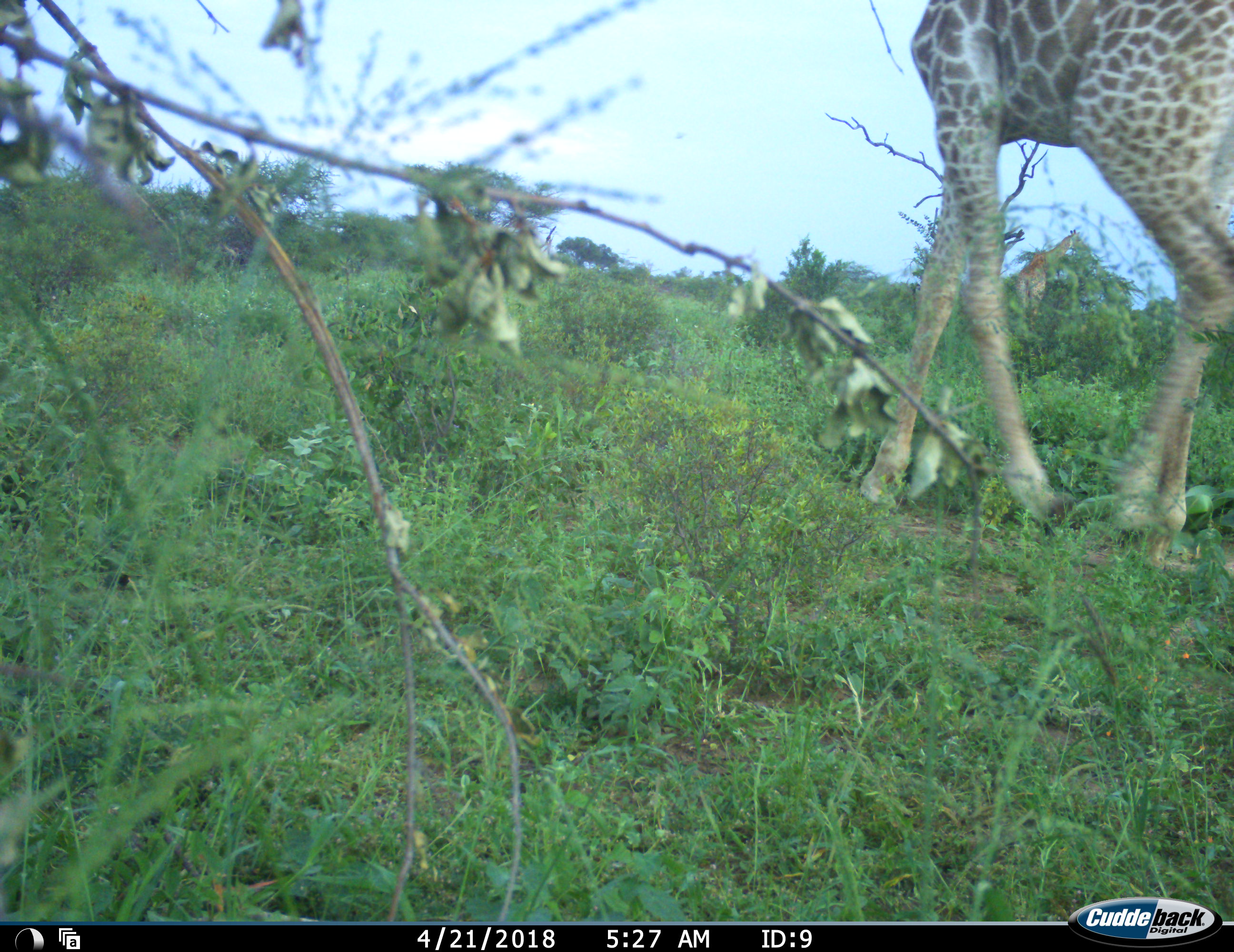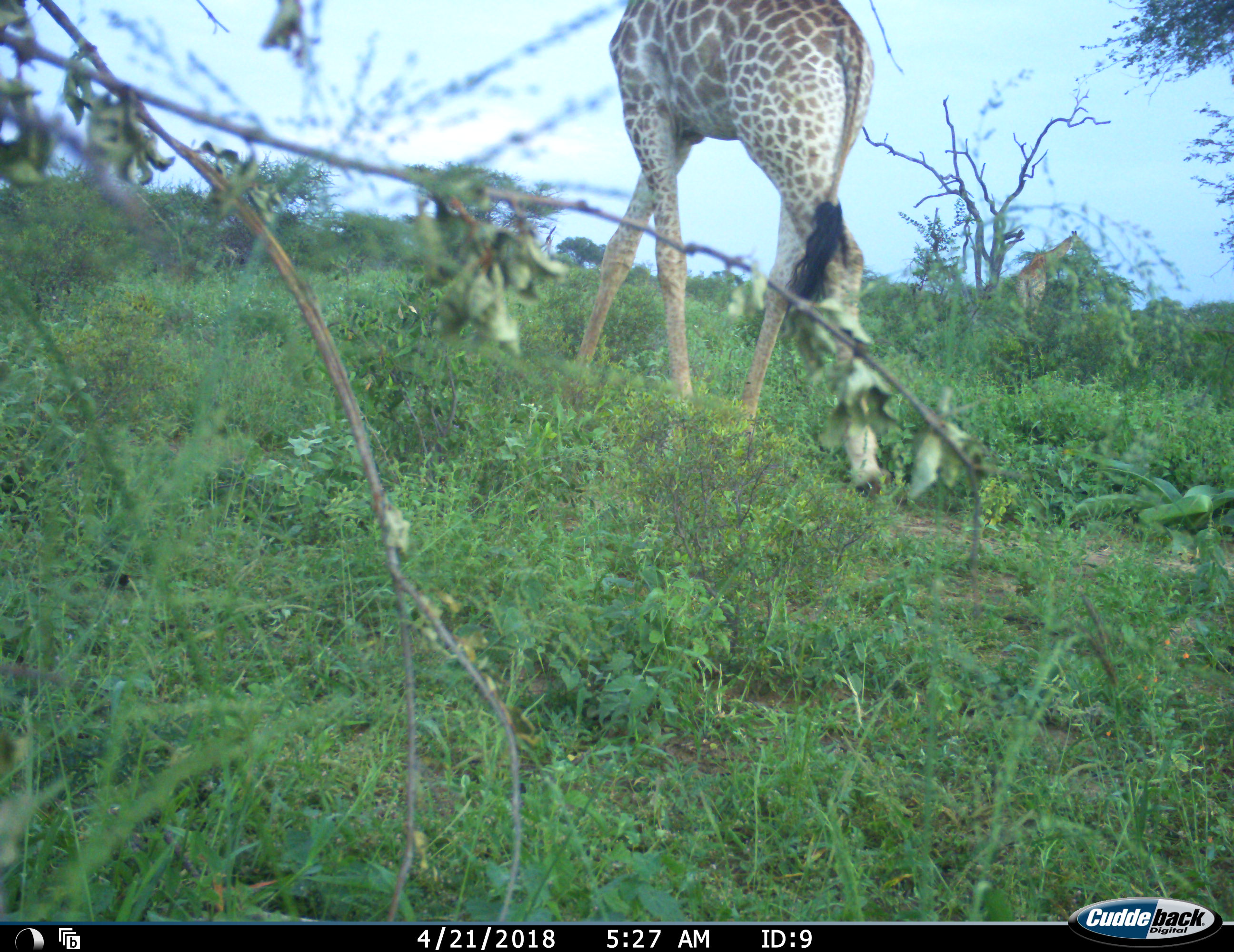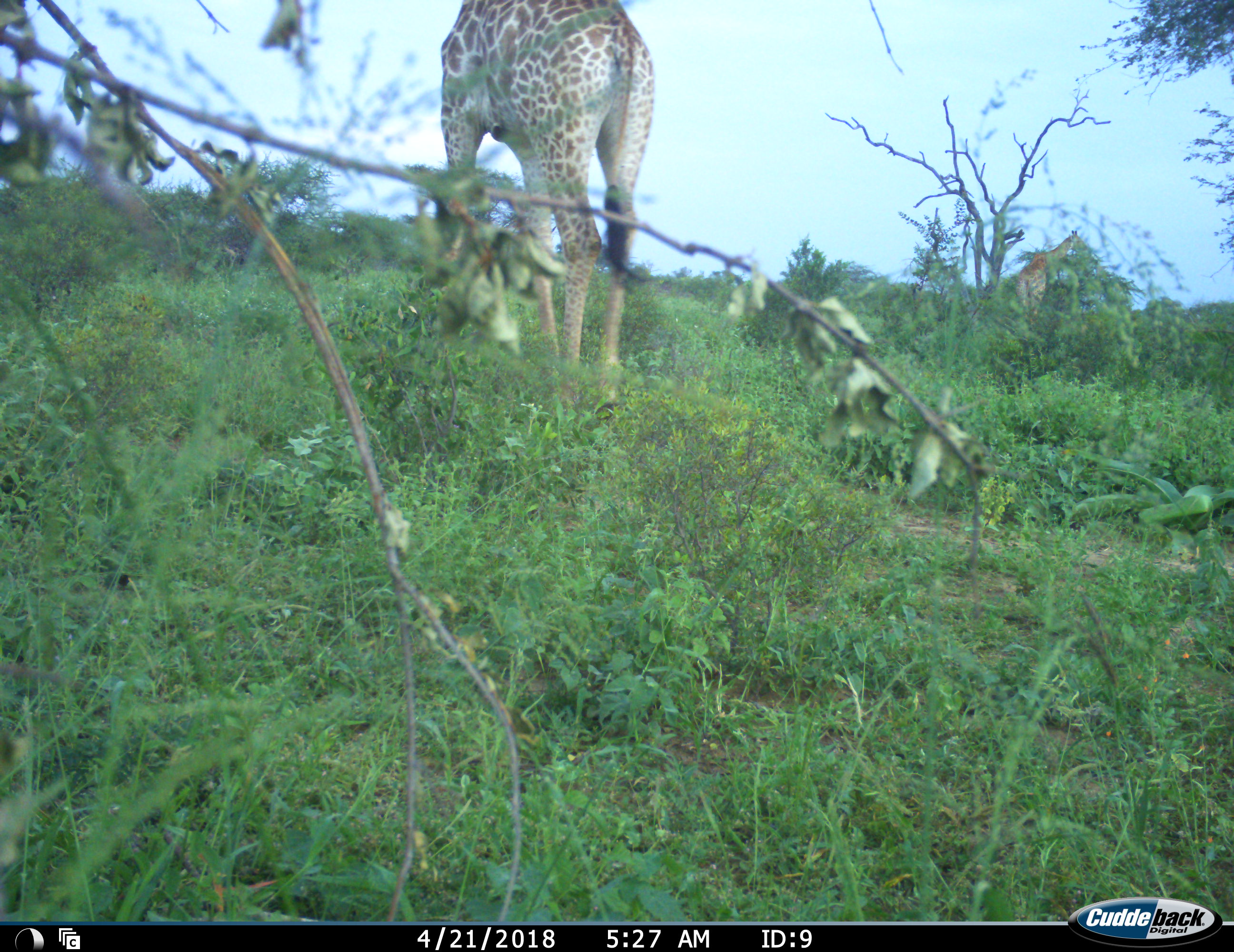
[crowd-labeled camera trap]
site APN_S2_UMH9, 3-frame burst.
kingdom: Animalia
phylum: Chordata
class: Mammalia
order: Artiodactyla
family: Giraffidae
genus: Giraffa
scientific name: Giraffa camelopardalis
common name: giraffe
Giraffe (Giraffa camelopardalis), count 2. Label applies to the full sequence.